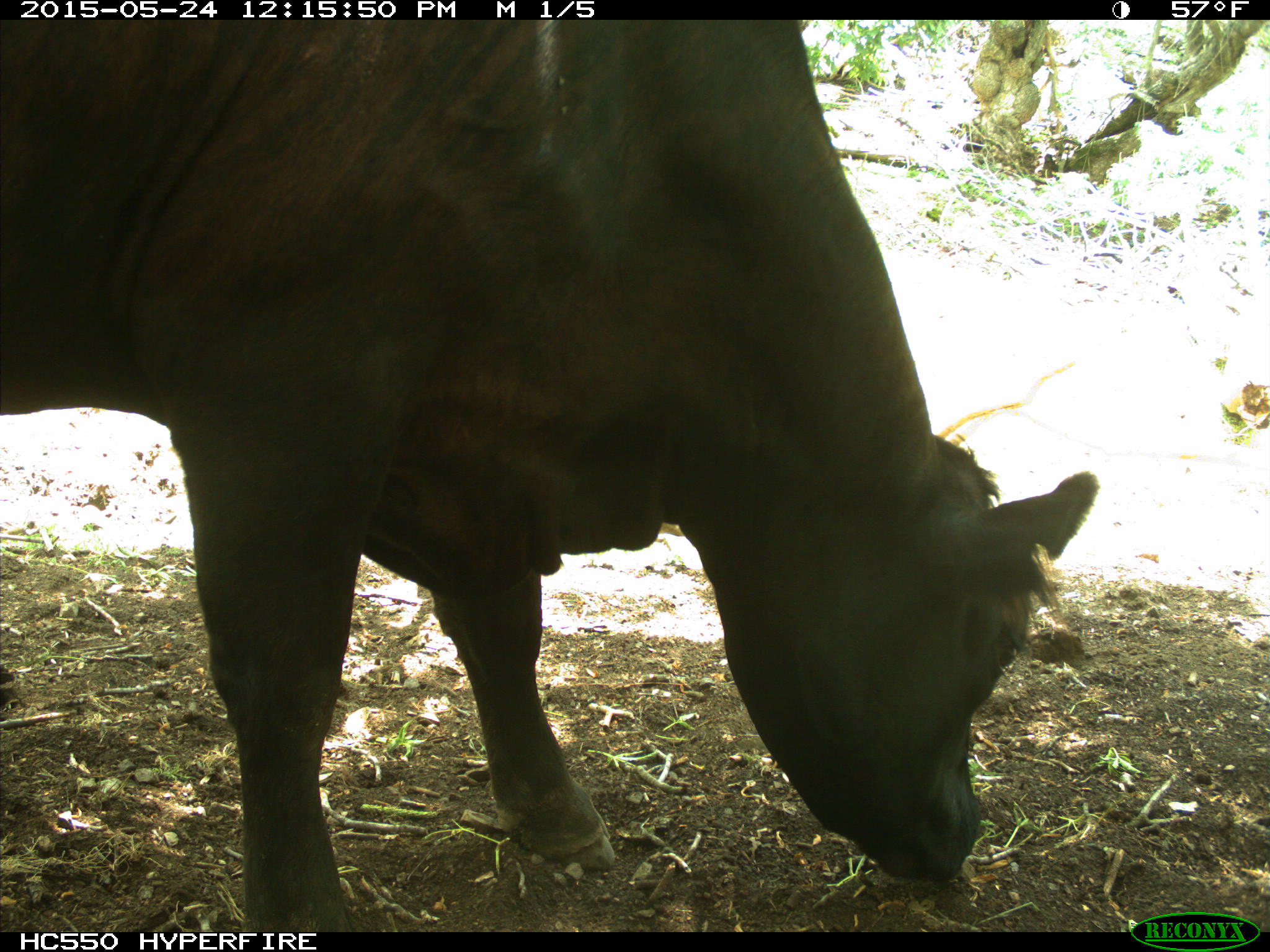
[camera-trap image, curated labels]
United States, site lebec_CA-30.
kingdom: Animalia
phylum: Chordata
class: Mammalia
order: Artiodactyla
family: Bovidae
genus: Bos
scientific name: Bos taurus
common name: domestic cow